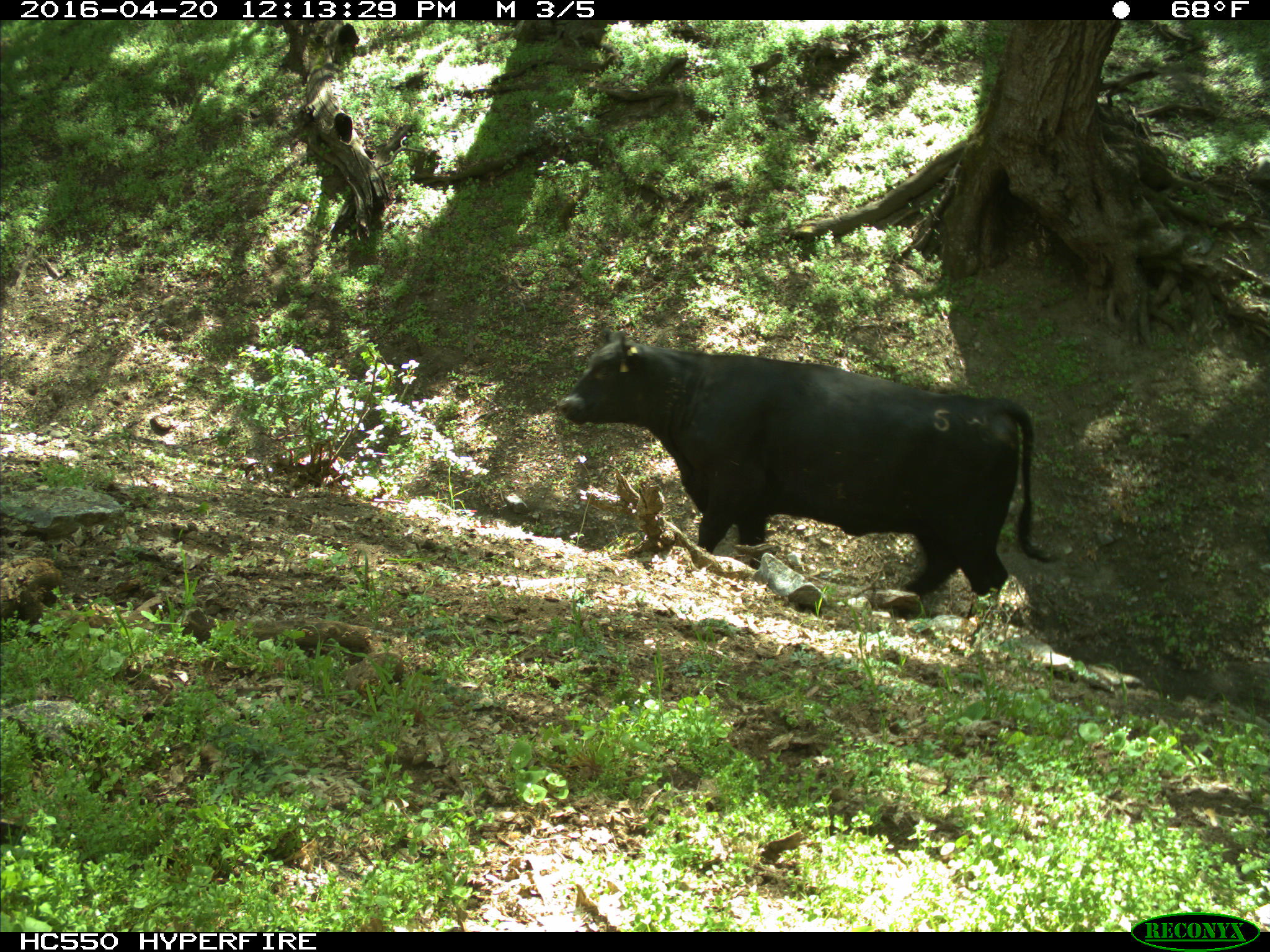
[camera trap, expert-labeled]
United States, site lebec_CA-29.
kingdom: Animalia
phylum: Chordata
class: Mammalia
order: Artiodactyla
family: Bovidae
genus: Bos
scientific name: Bos taurus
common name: domestic cow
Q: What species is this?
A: Bos taurus (domestic cow).